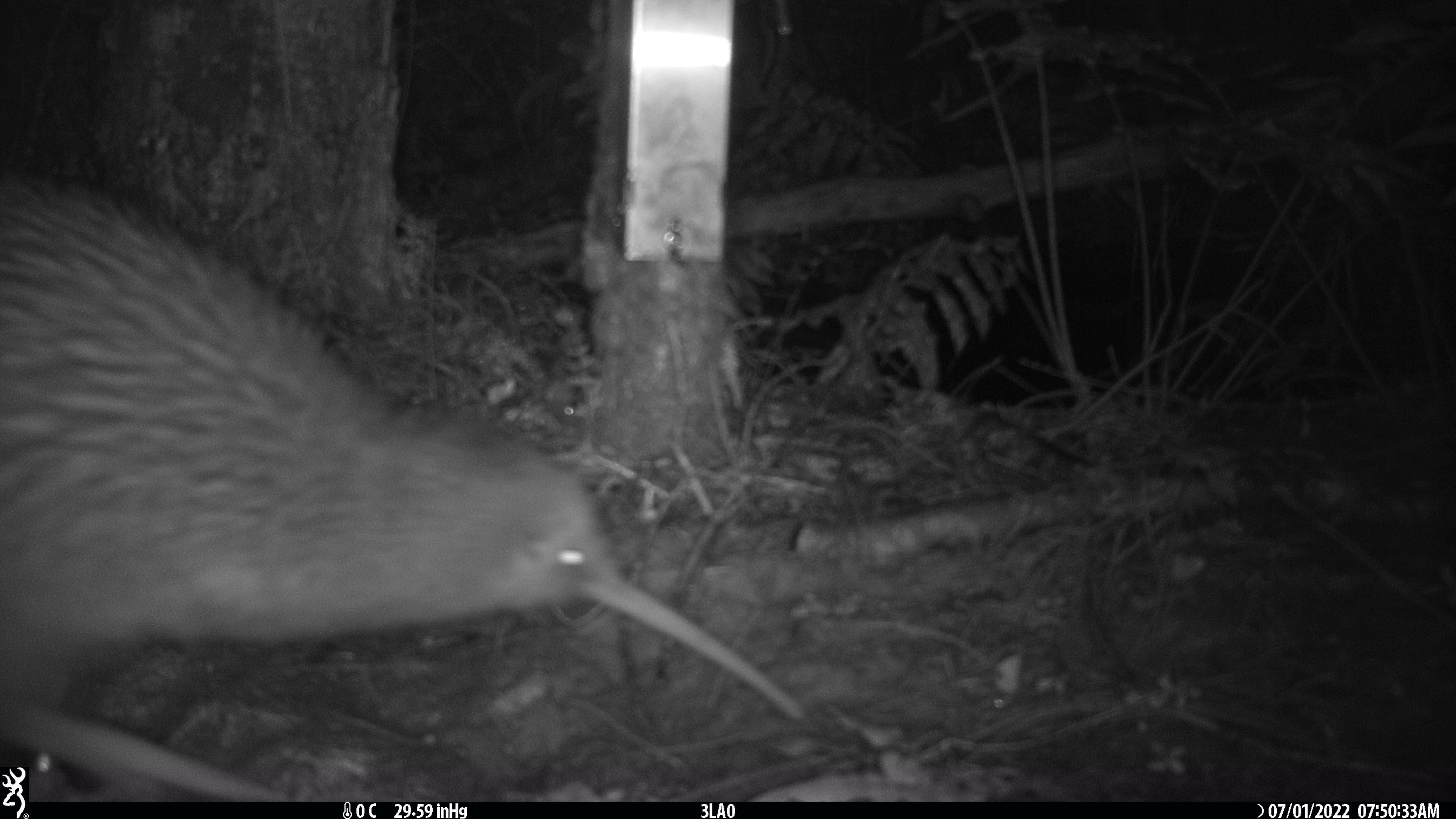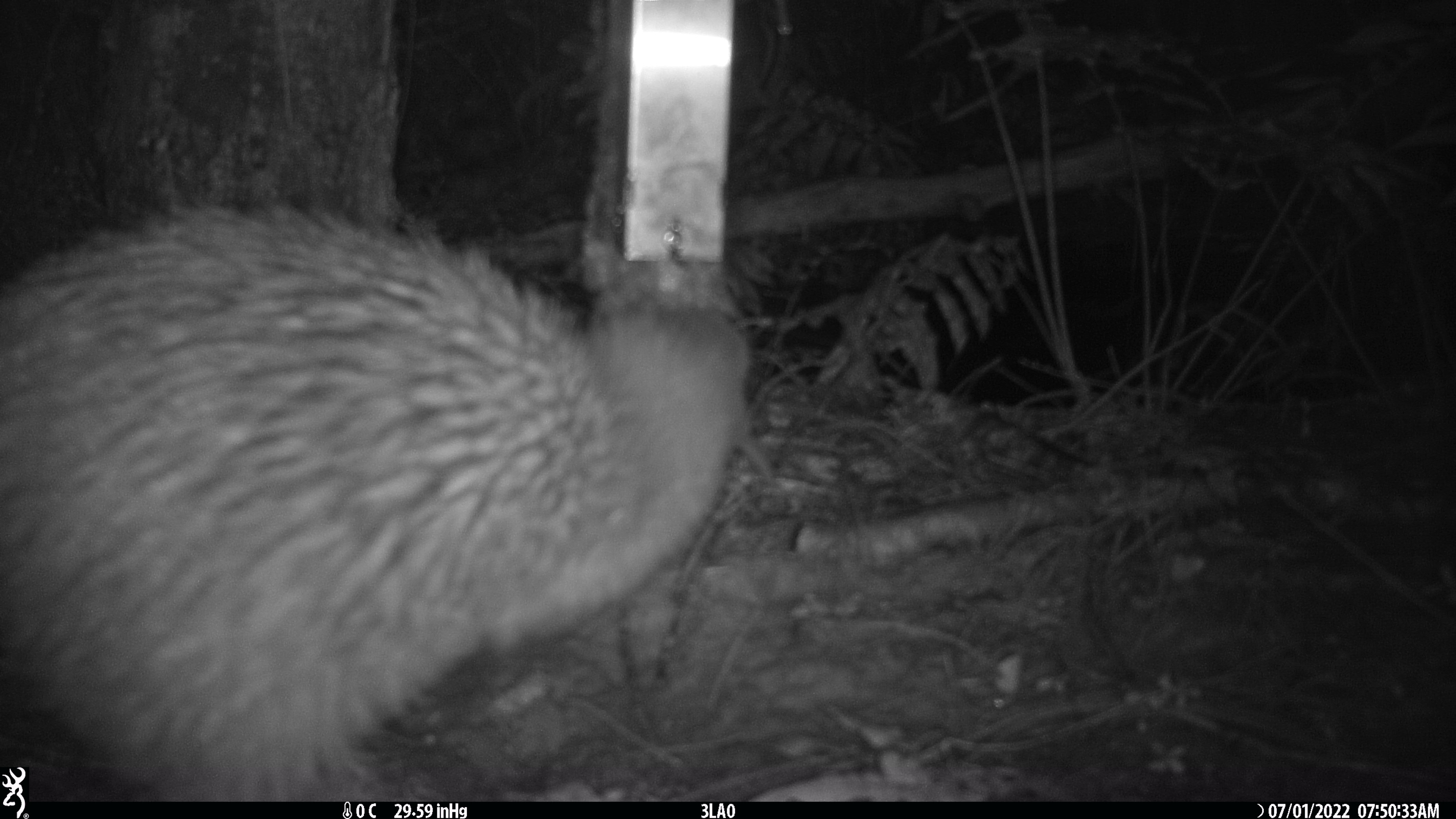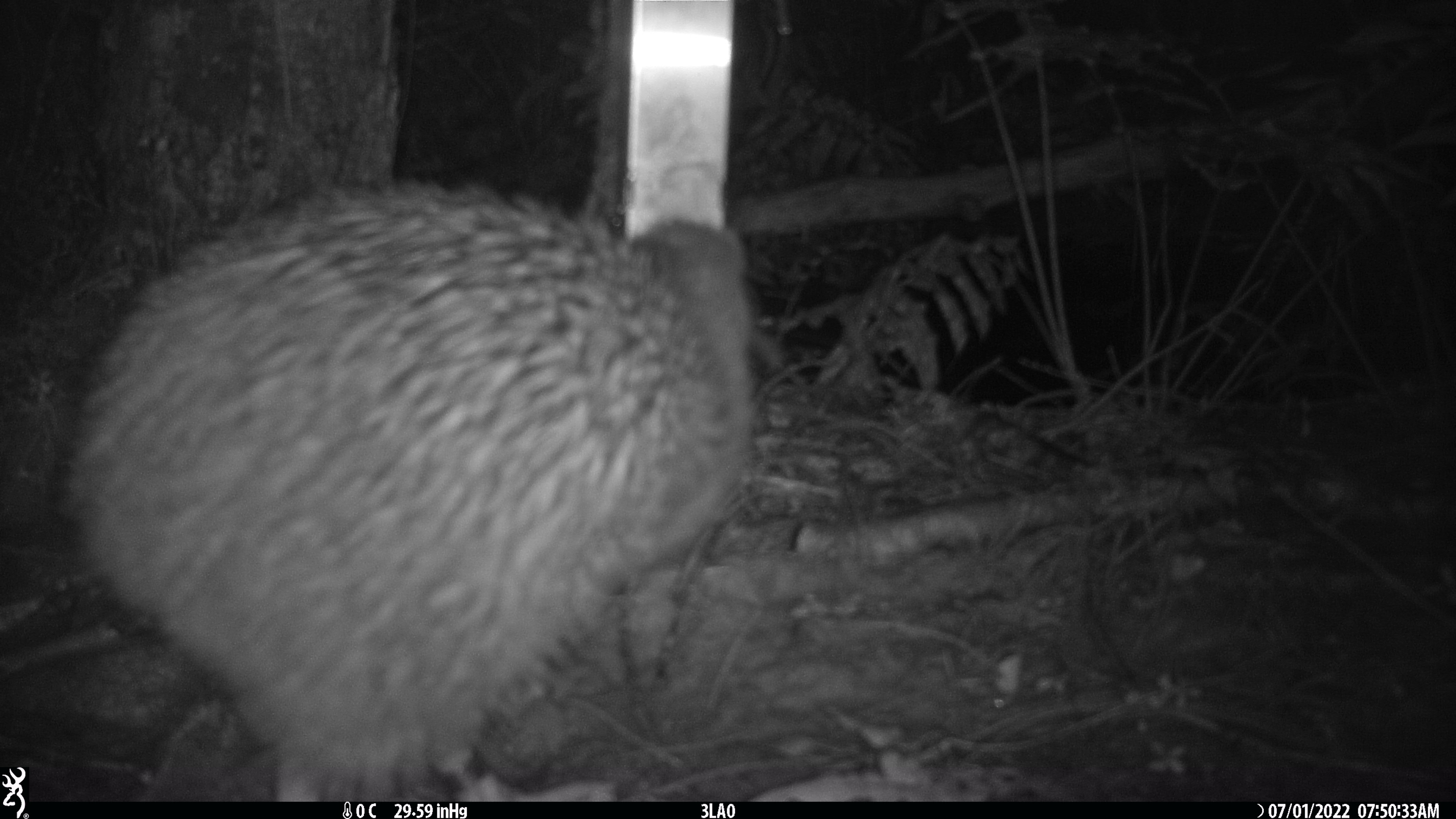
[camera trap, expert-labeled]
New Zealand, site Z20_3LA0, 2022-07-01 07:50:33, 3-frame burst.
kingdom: Animalia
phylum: Chordata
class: Aves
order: Apterygiformes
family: Apterygidae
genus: Apteryx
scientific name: Apteryx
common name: kiwi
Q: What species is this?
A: Kiwi (Apteryx).